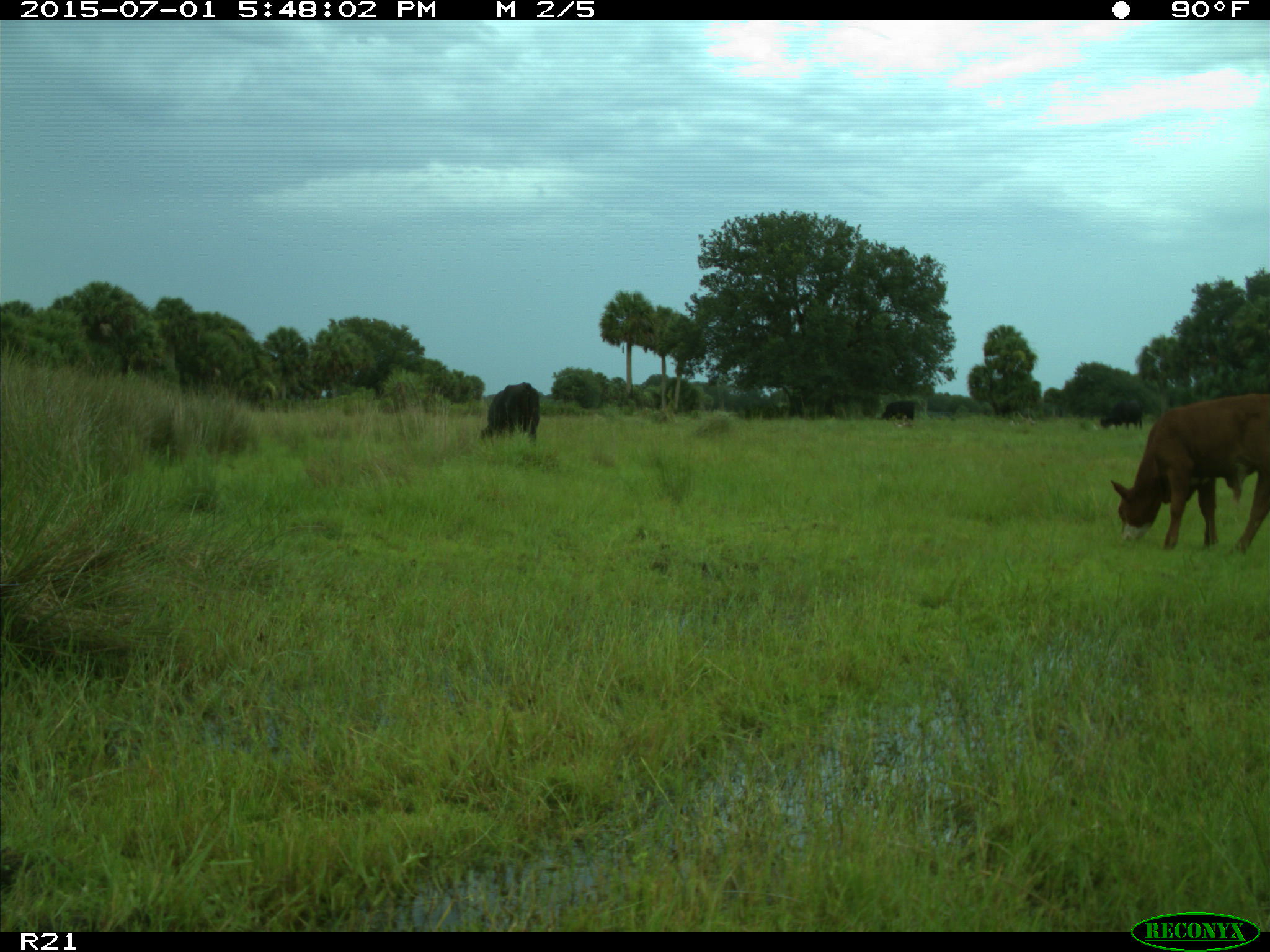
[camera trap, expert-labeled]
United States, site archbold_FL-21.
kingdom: Animalia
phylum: Chordata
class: Mammalia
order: Artiodactyla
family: Bovidae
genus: Bos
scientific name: Bos taurus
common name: domestic cow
Bos taurus (domestic cow).